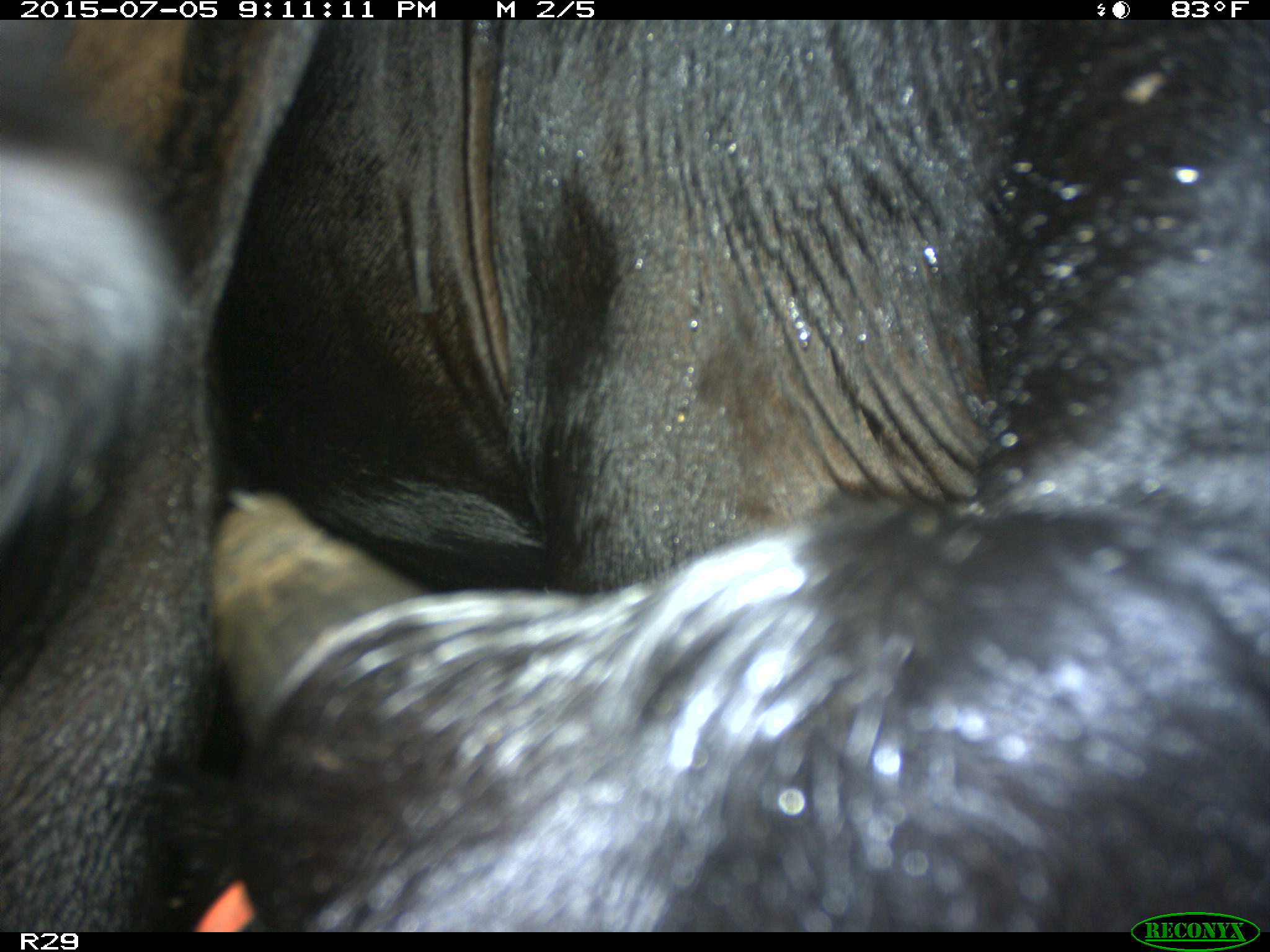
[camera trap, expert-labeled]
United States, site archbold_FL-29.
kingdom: Animalia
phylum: Chordata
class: Mammalia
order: Artiodactyla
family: Bovidae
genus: Bos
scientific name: Bos taurus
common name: domestic cow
Bos taurus (domestic cow).